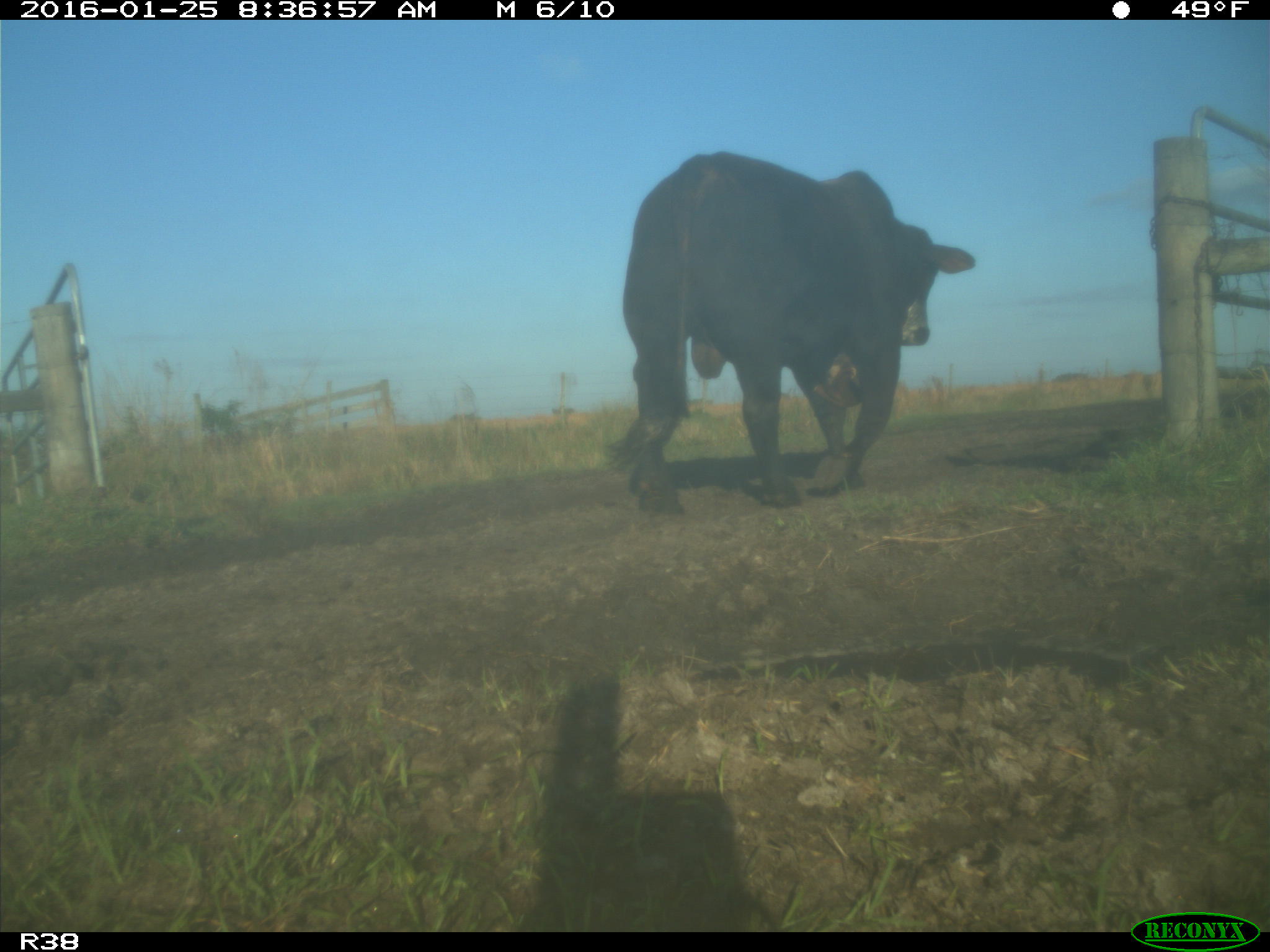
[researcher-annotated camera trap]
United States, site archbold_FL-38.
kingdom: Animalia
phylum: Chordata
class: Mammalia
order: Artiodactyla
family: Bovidae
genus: Bos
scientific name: Bos taurus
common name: domestic cow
Bos taurus (domestic cow).